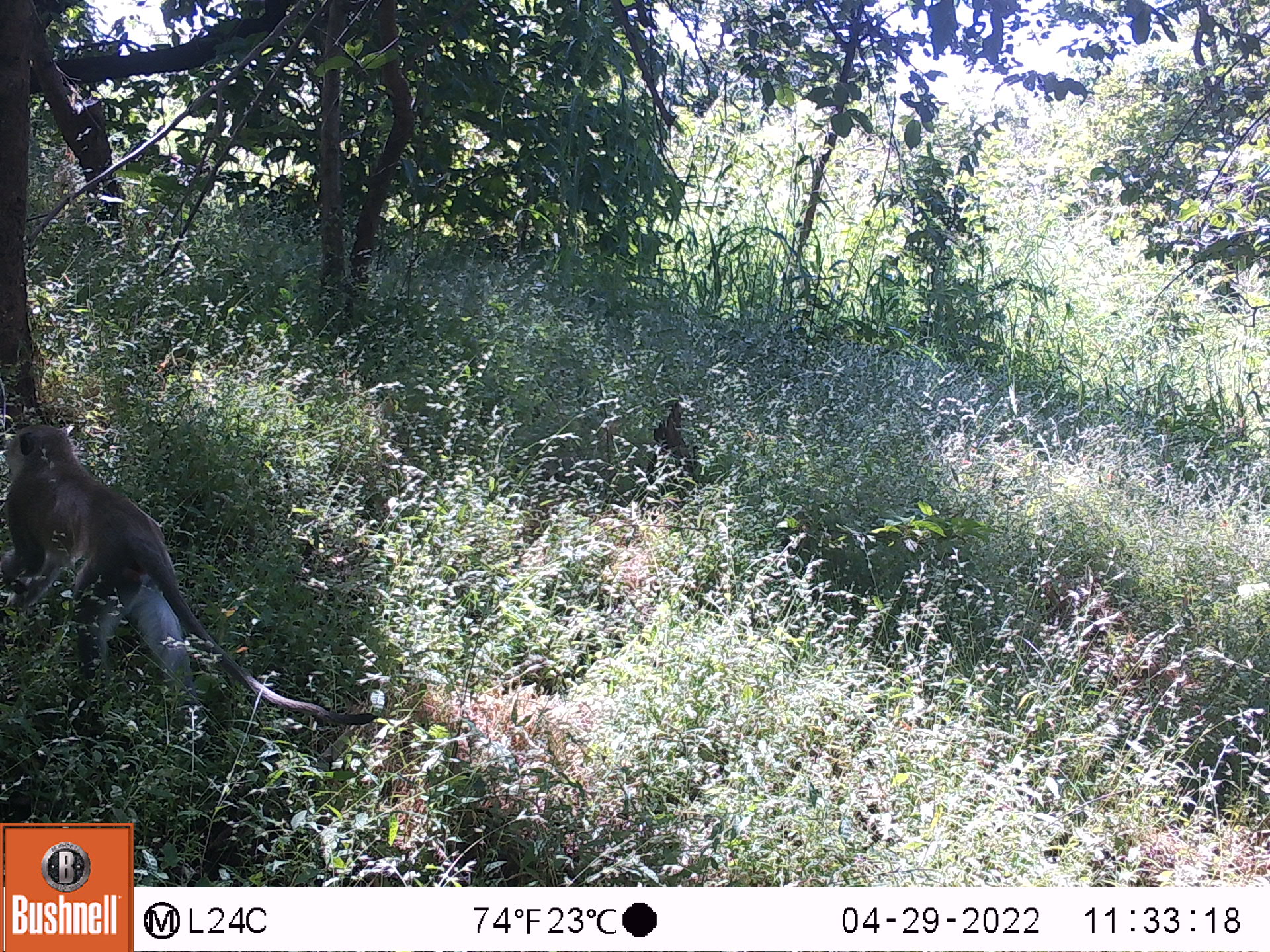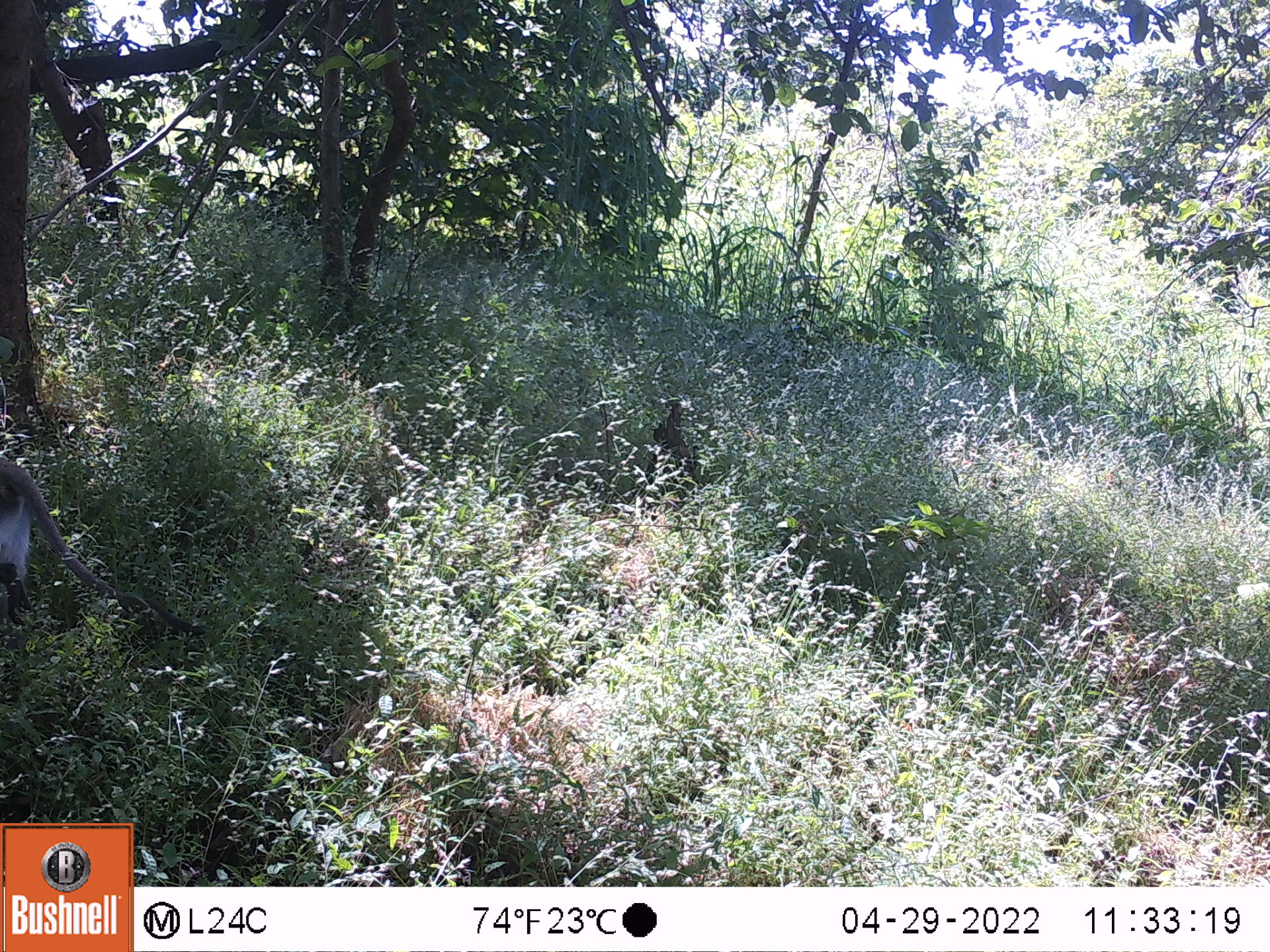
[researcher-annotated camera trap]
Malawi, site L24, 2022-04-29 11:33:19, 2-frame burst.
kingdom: Animalia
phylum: Chordata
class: Mammalia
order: Primates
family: Cercopithecidae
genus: Chlorocebus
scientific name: Chlorocebus pygerythrus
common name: vervet monkey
Vervet monkey (Chlorocebus pygerythrus), count 1.